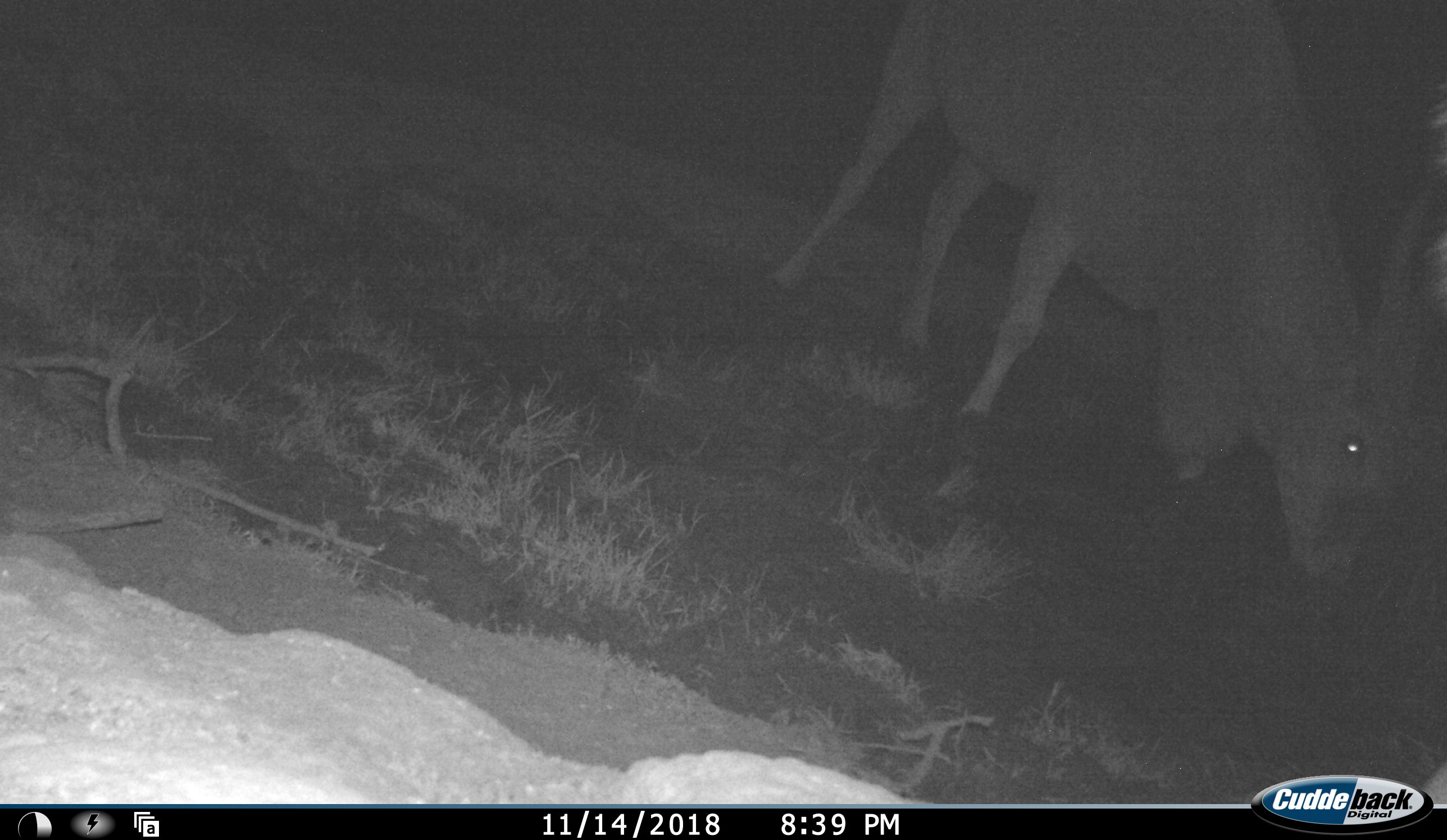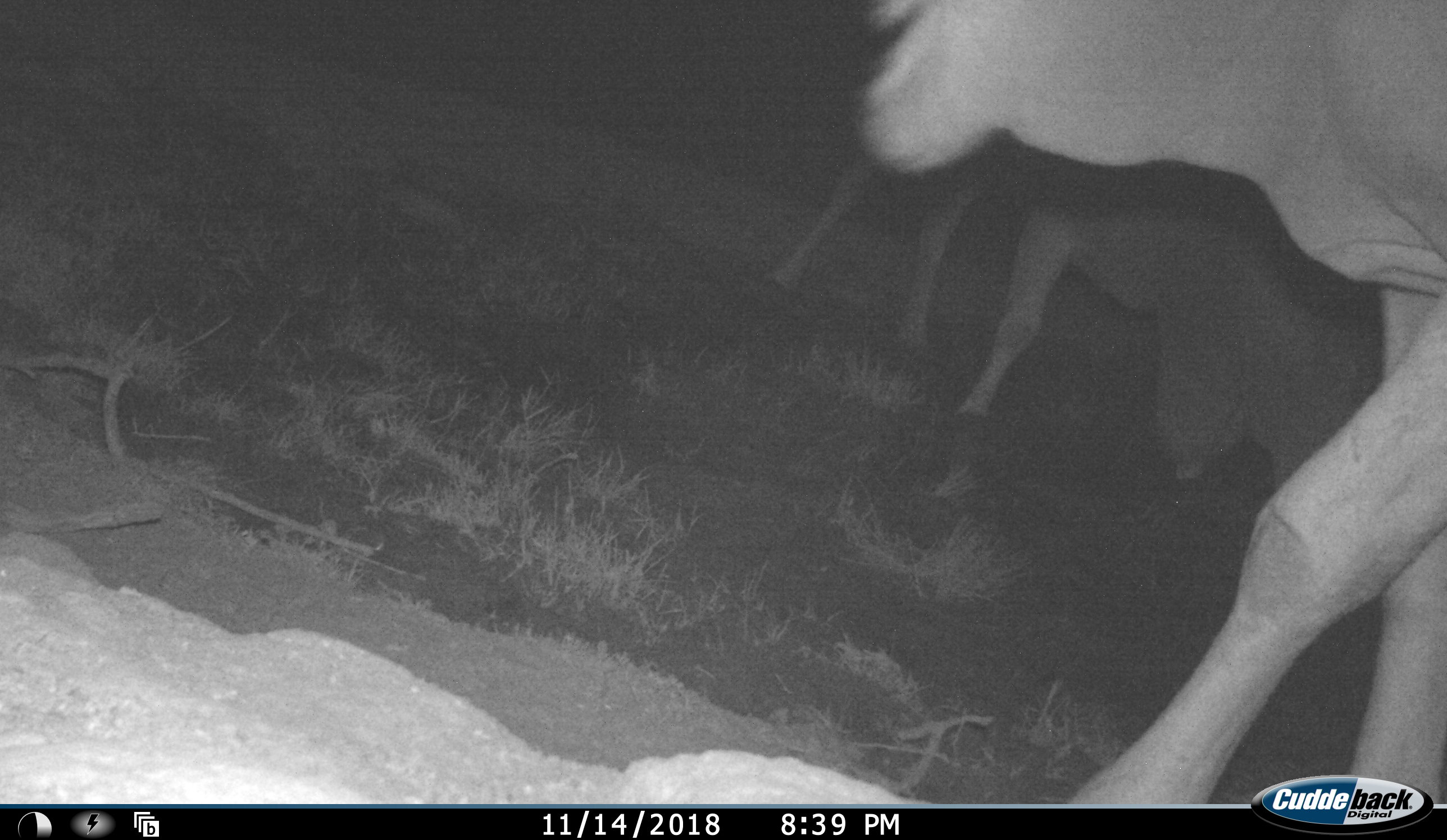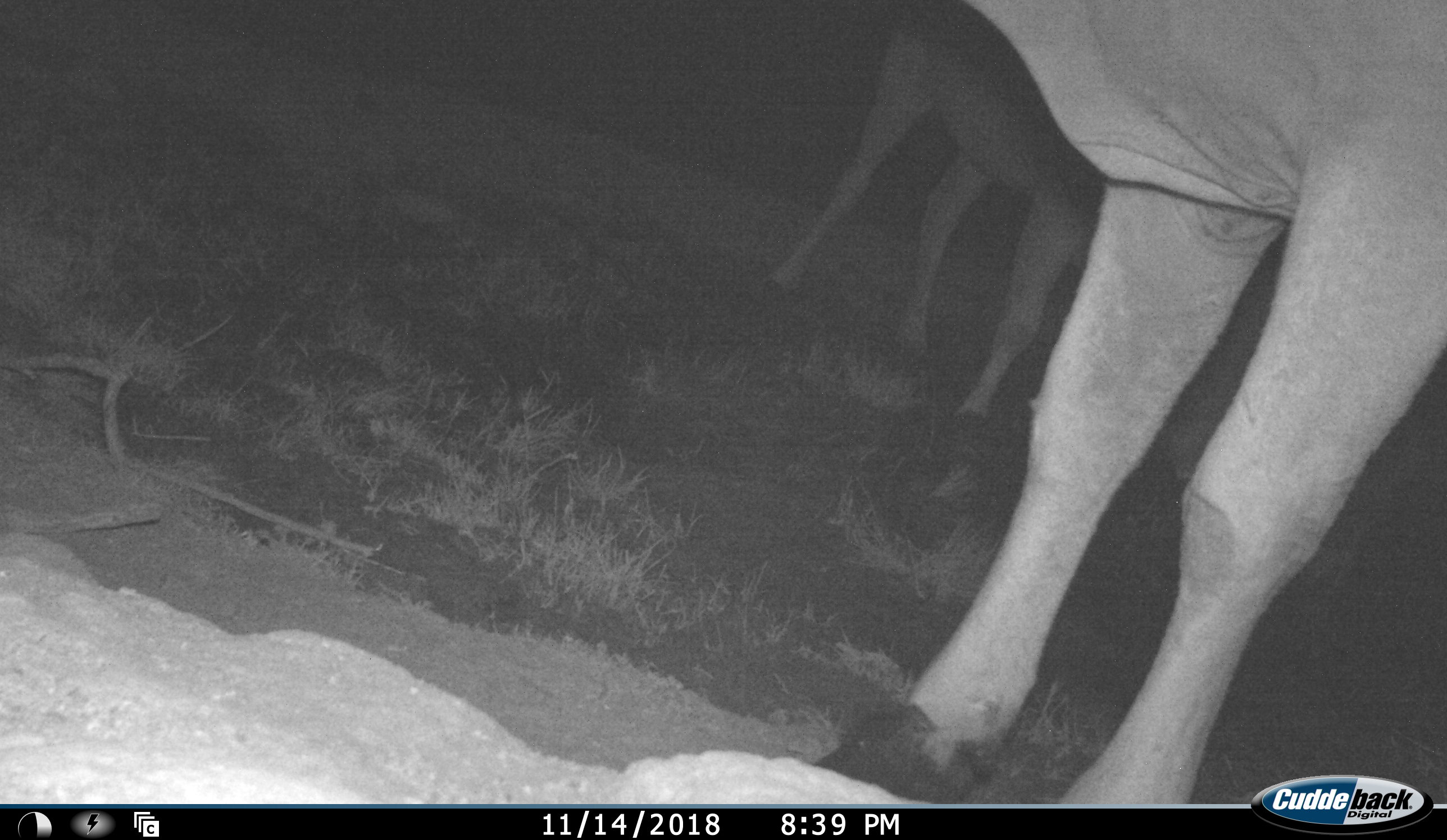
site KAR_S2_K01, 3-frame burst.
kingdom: Animalia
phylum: Chordata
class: Mammalia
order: Artiodactyla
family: Bovidae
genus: Tragelaphus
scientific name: Tragelaphus oryx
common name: eland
Eland (Tragelaphus oryx), count 2. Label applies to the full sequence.